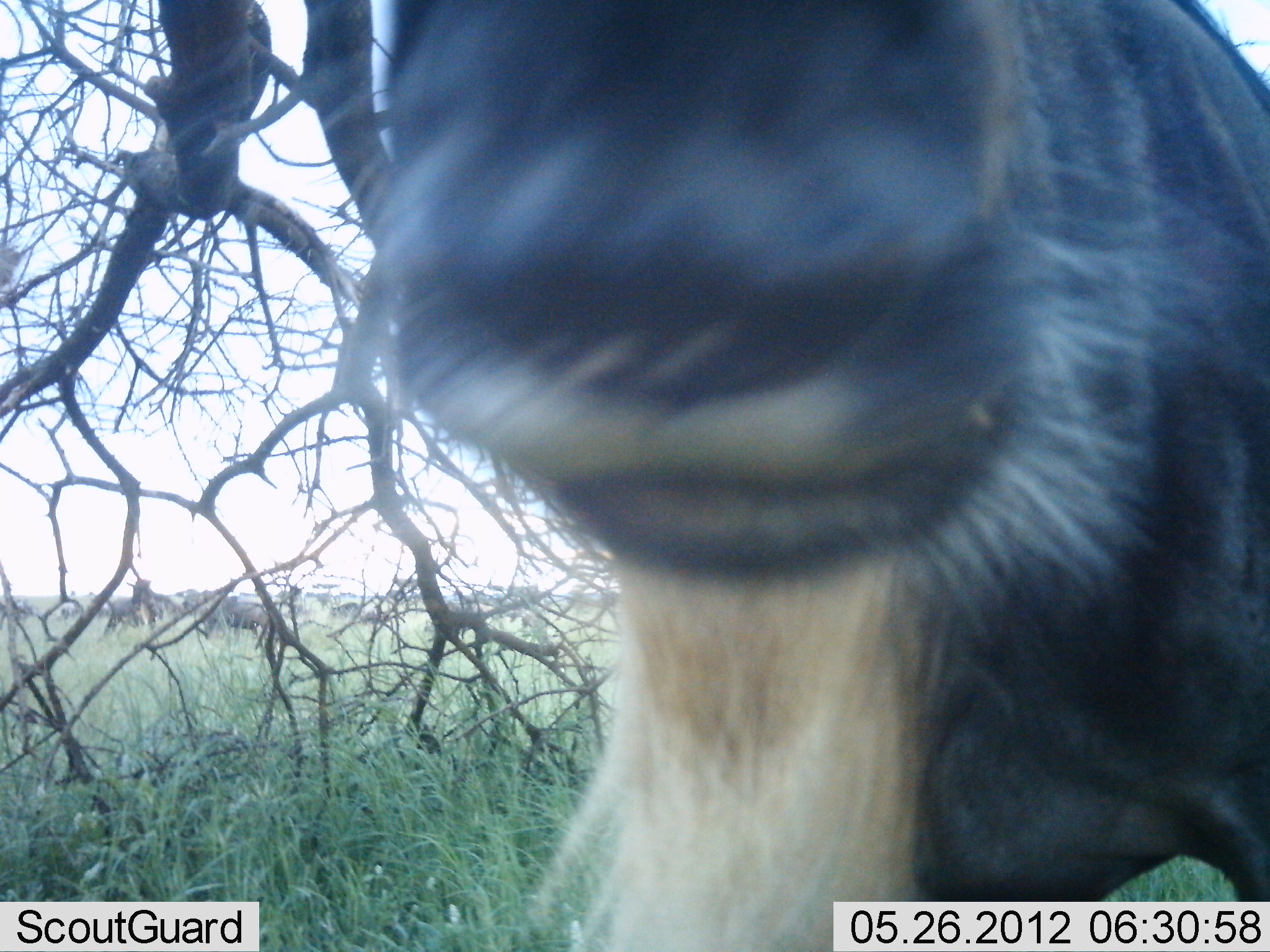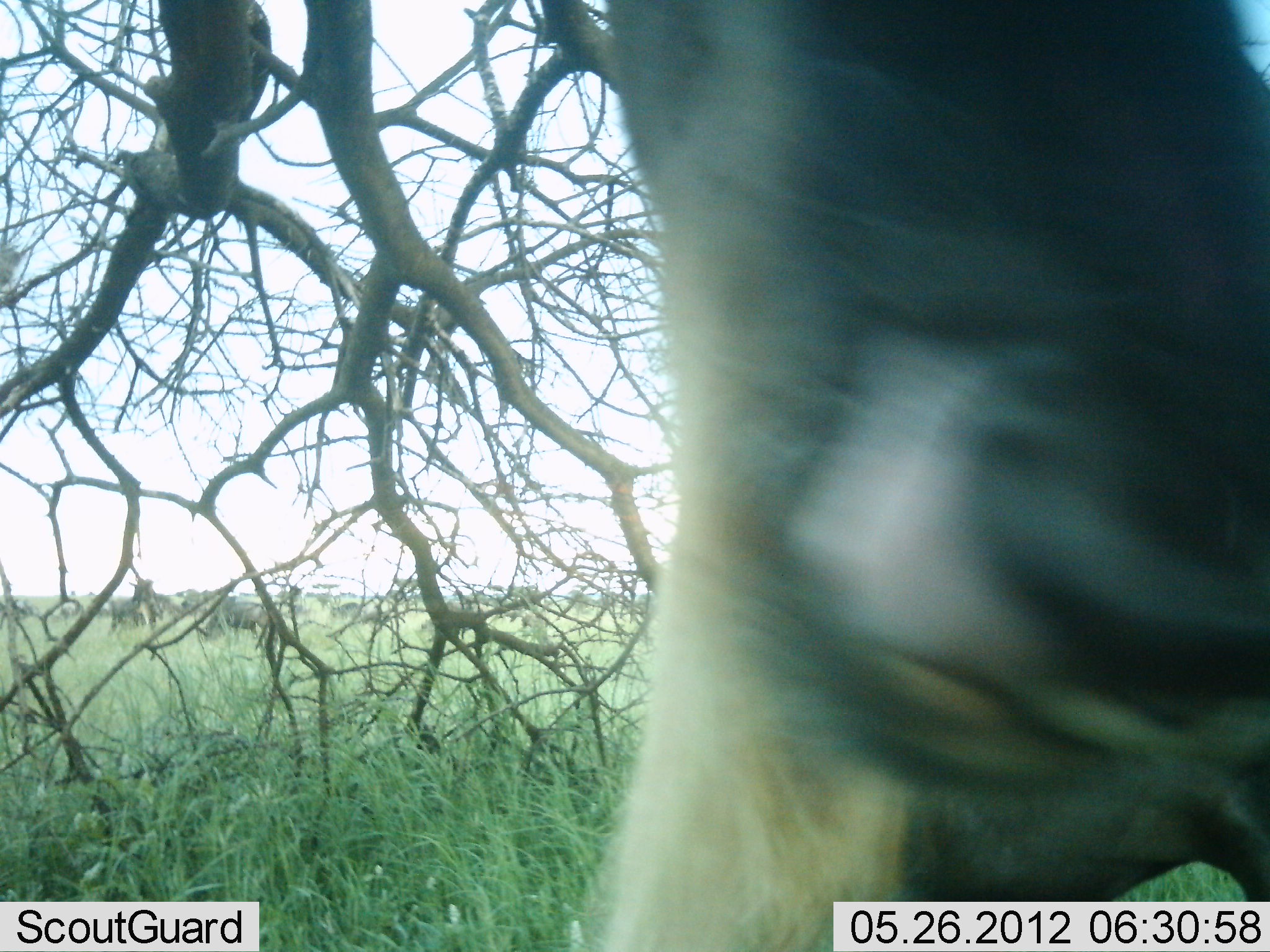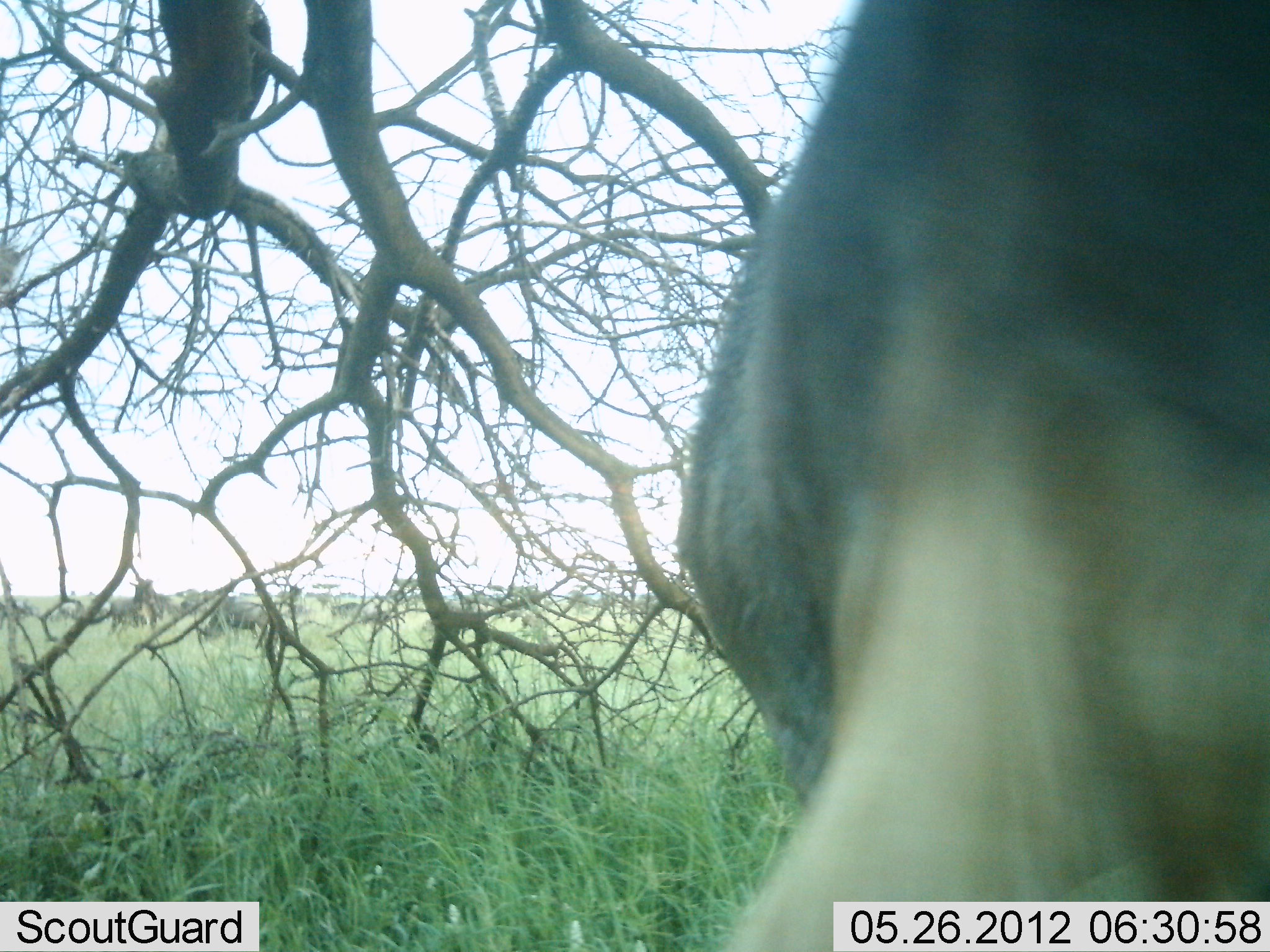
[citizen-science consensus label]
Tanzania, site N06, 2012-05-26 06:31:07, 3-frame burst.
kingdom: Animalia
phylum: Chordata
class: Mammalia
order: Artiodactyla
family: Bovidae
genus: Connochaetes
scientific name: Connochaetes taurinus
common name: blue wildebeest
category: wildebeest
Wildebeest (blue wildebeest) (Connochaetes taurinus), count 1. Behavior (volunteer vote fractions): standing 83%, resting 4%, moving 12%, interacting 4%. Young present (vote fraction): 0%. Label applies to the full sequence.